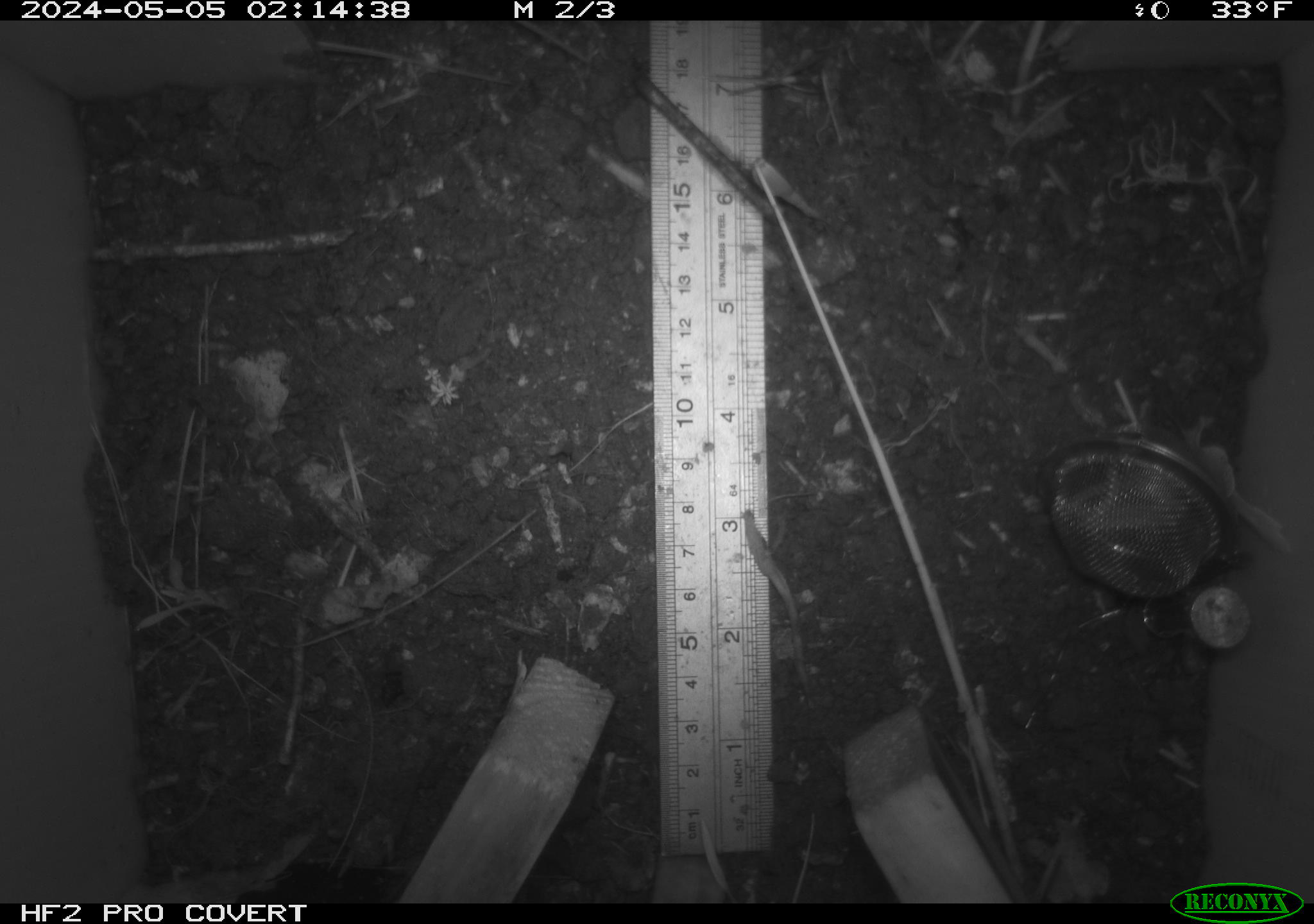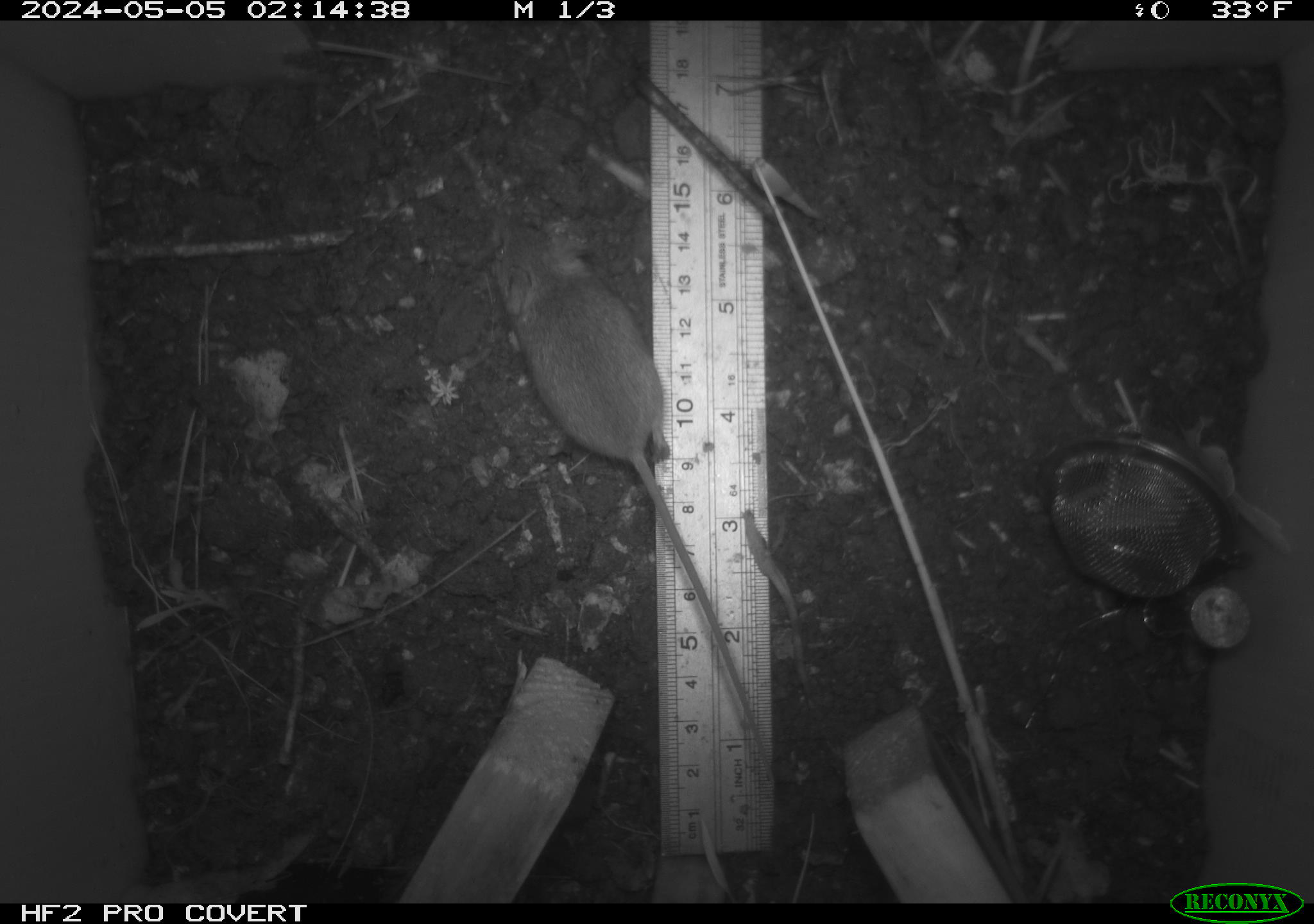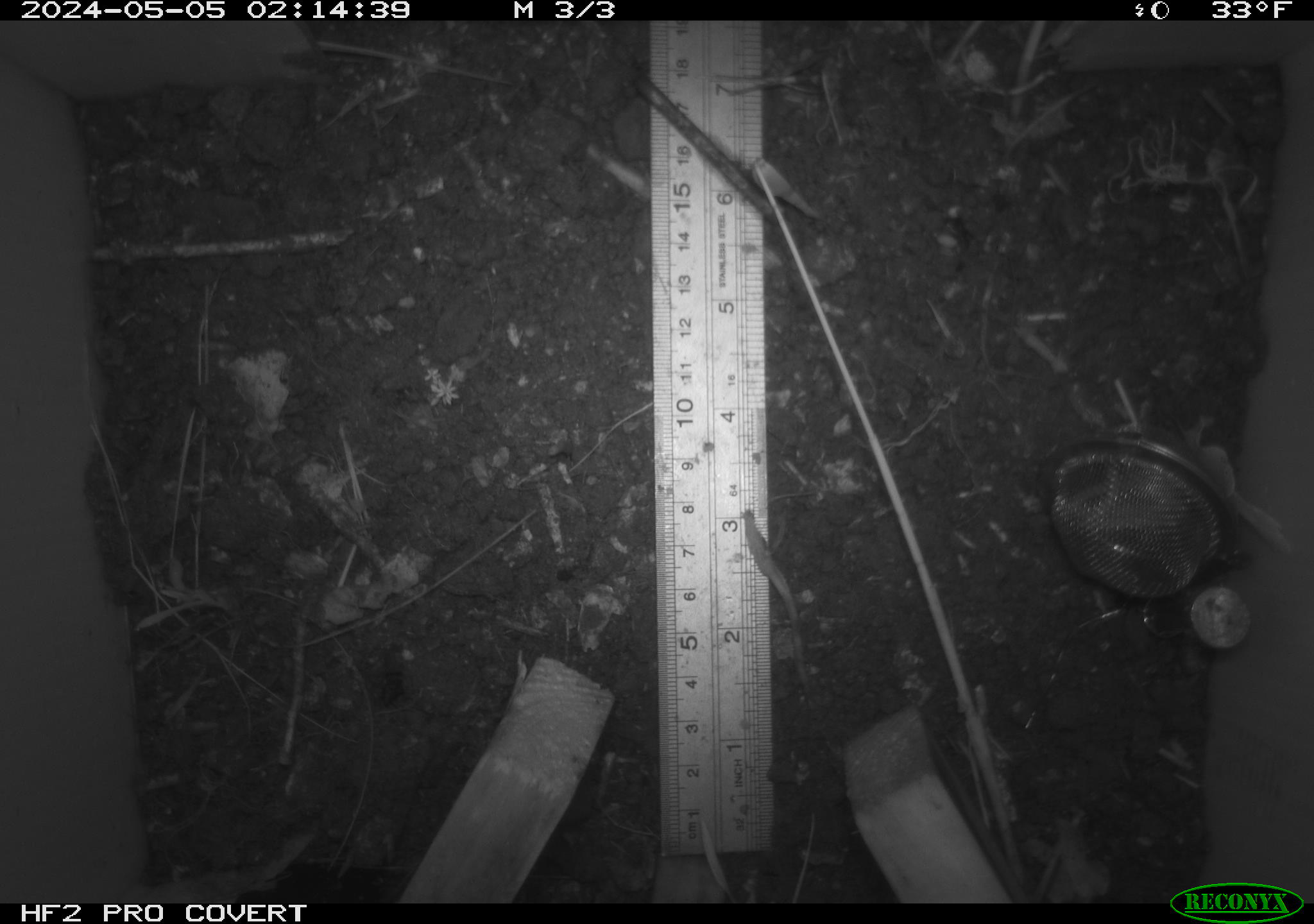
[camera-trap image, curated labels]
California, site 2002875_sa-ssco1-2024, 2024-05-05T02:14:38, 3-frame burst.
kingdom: Animalia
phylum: Chordata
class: Mammalia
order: Rodentia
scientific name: Rodentia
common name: rodent